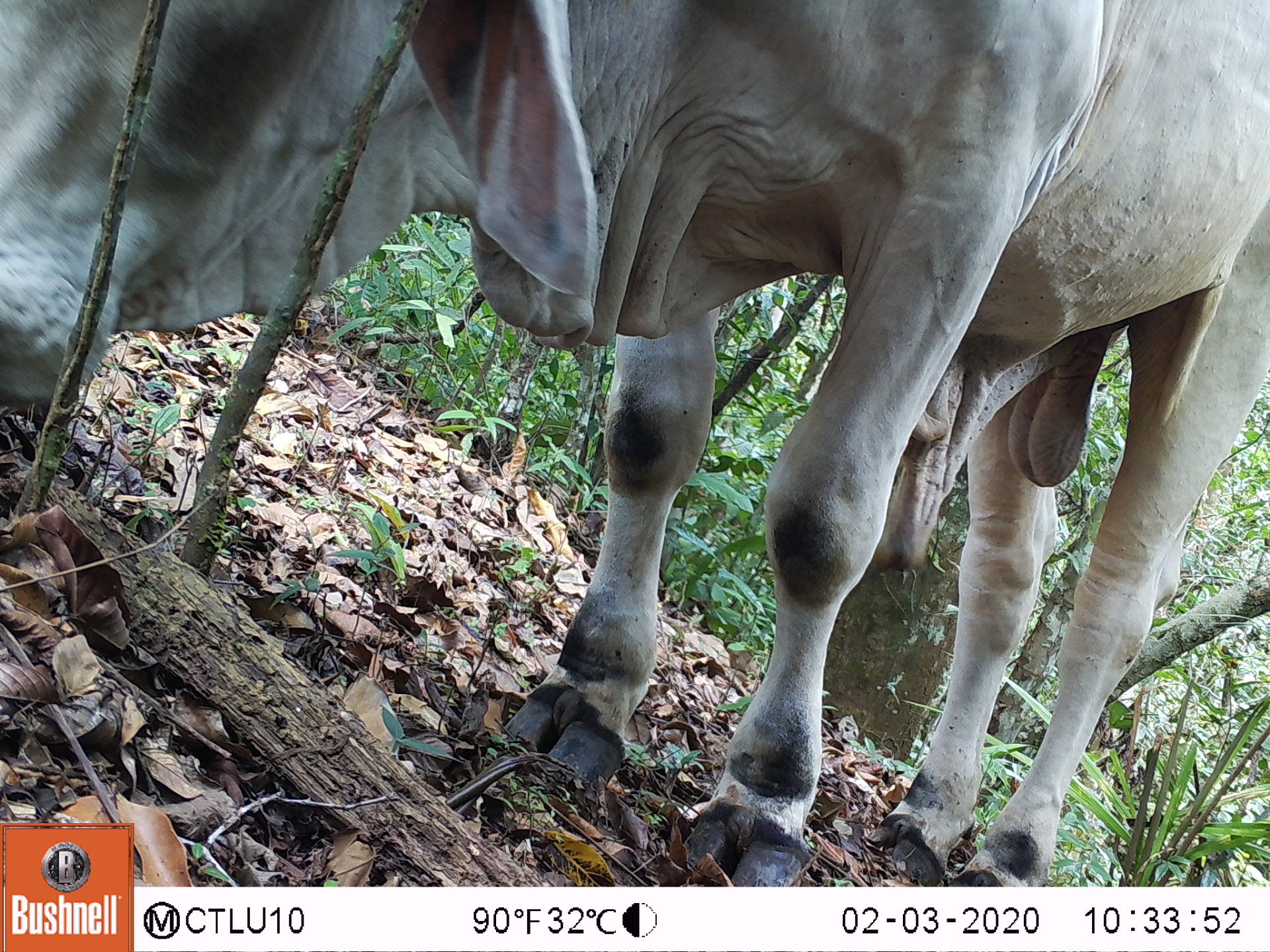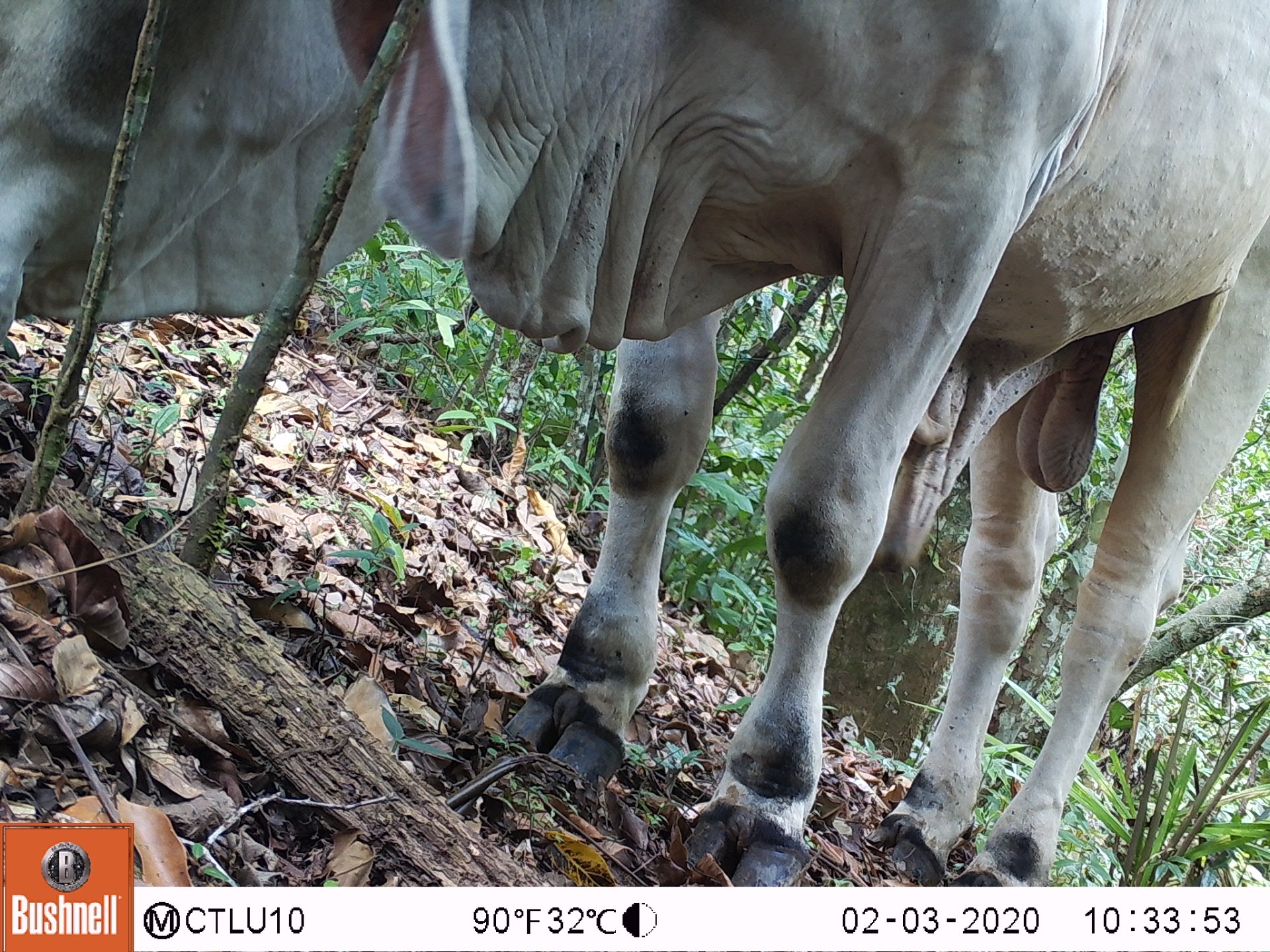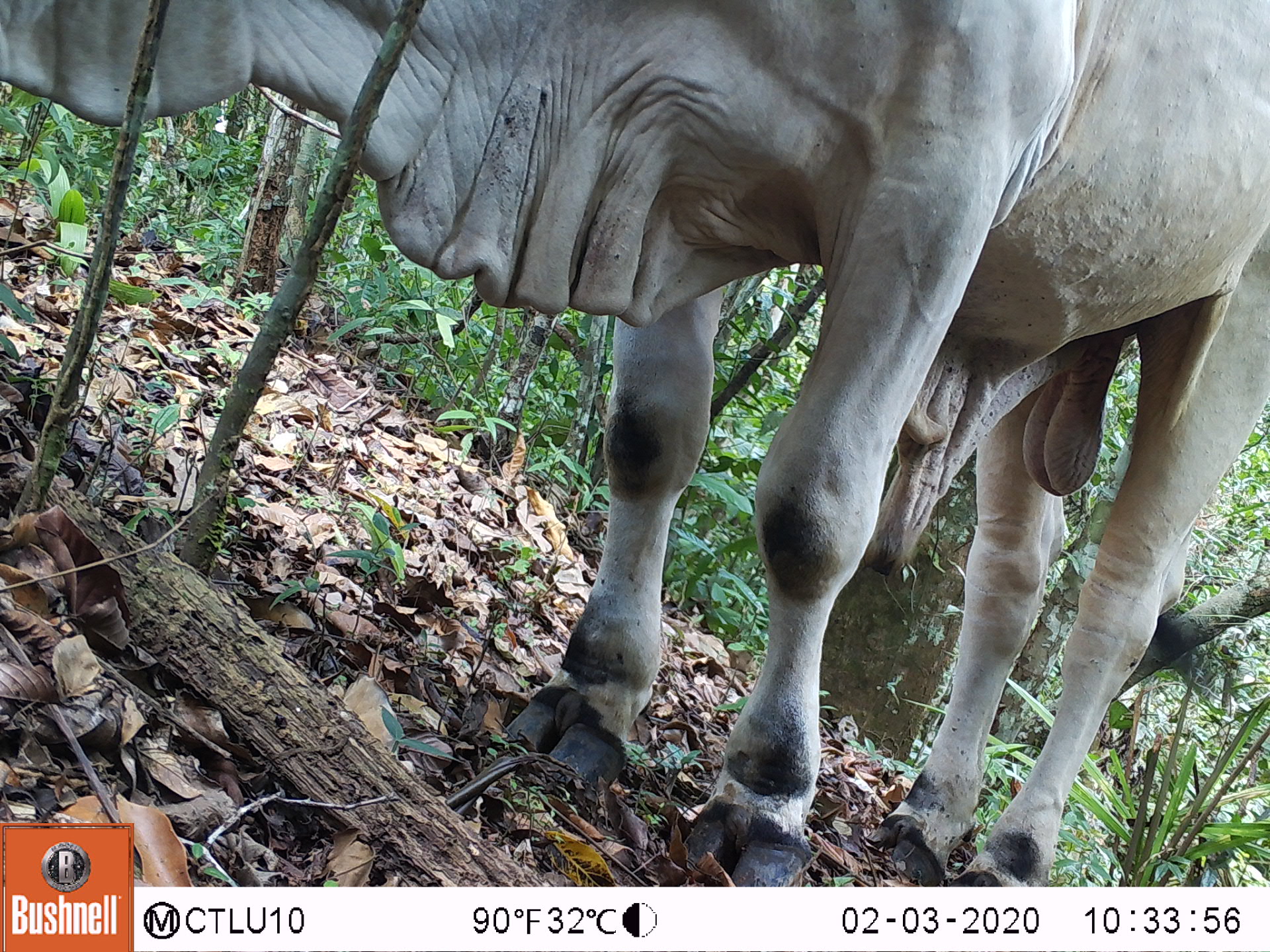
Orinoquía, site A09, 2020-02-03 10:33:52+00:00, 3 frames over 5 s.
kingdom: Animalia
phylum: Chordata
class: Mammalia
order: Artiodactyla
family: Bovidae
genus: Bos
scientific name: Bos taurus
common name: cow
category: cattle